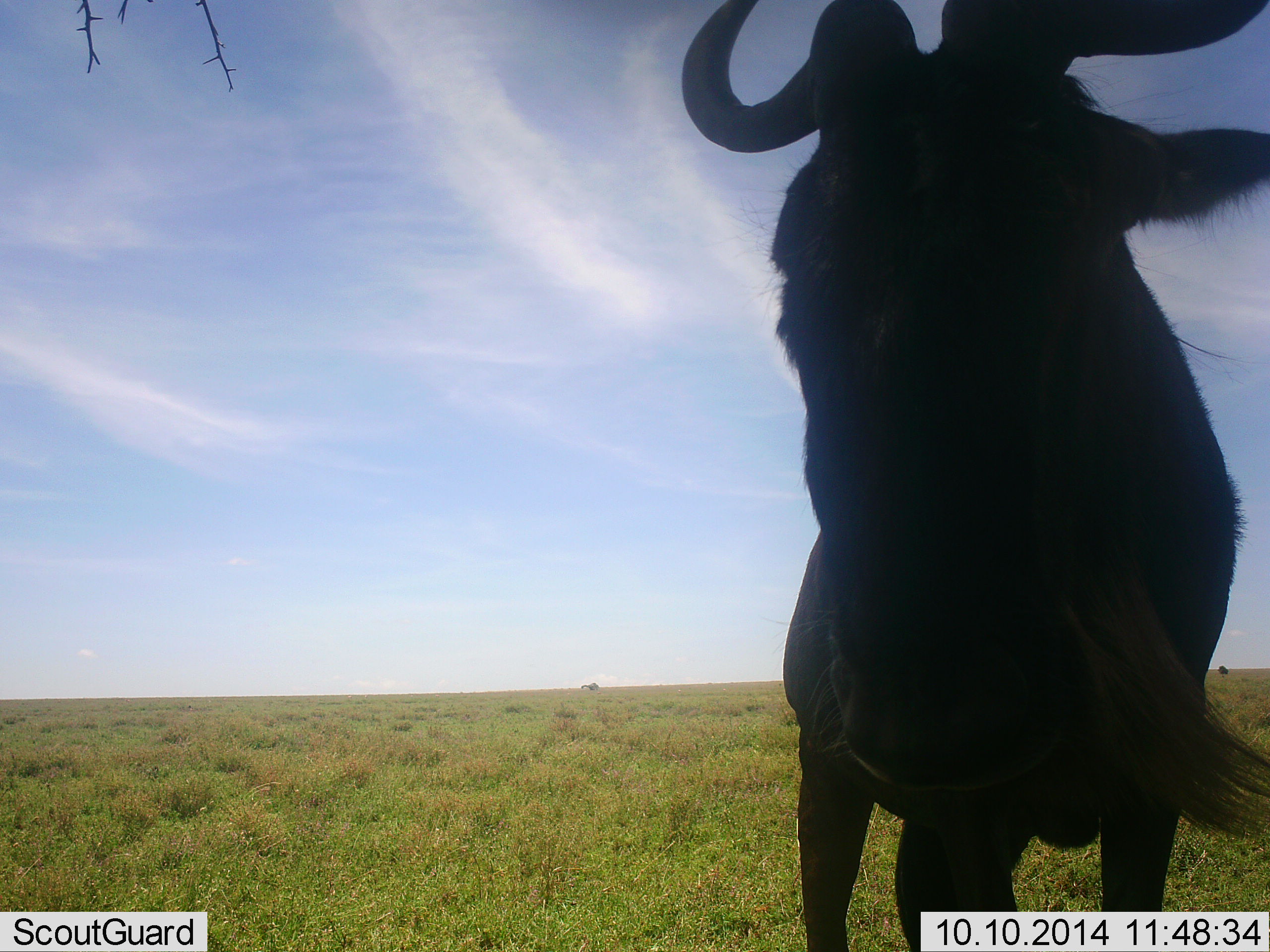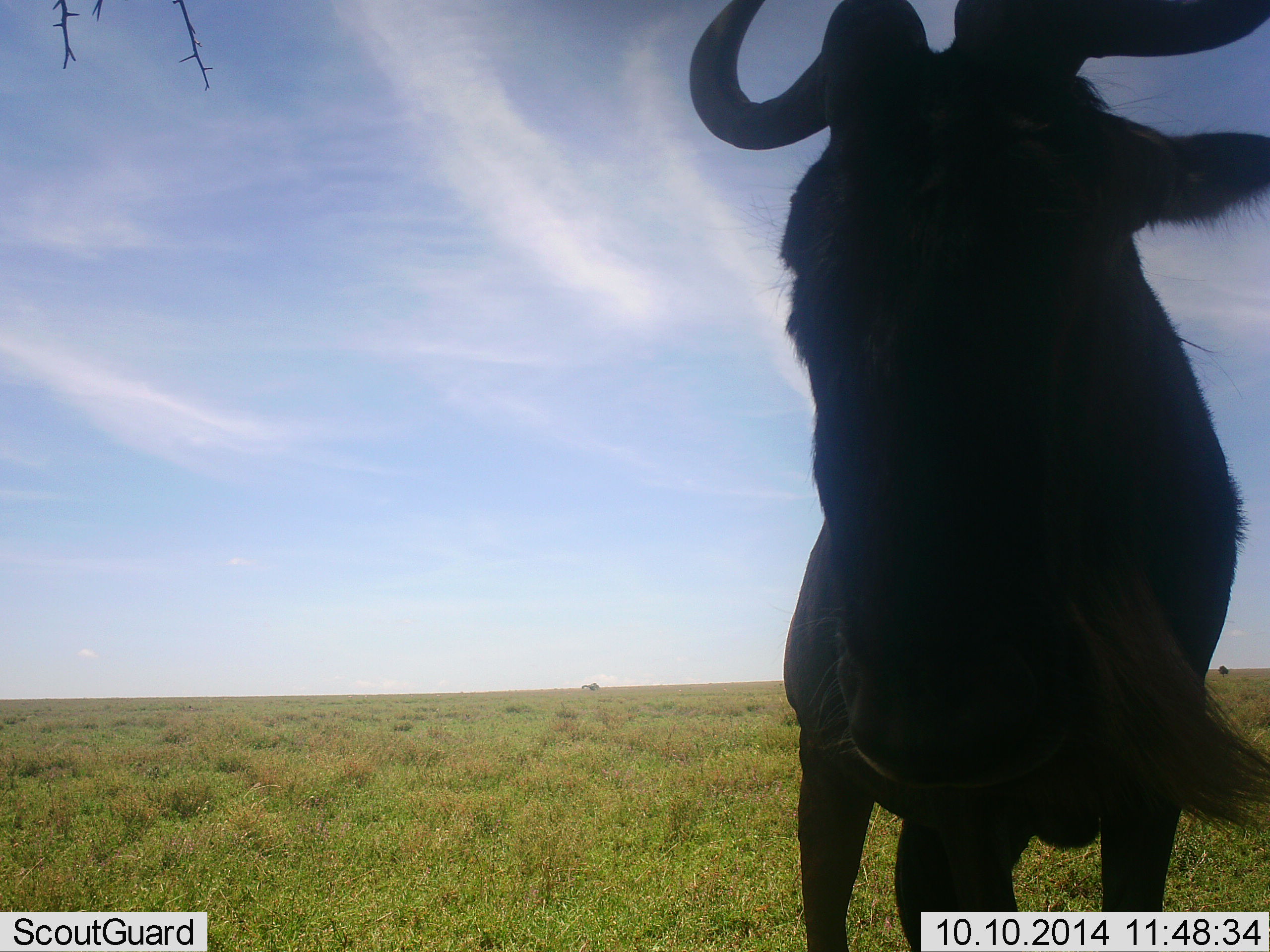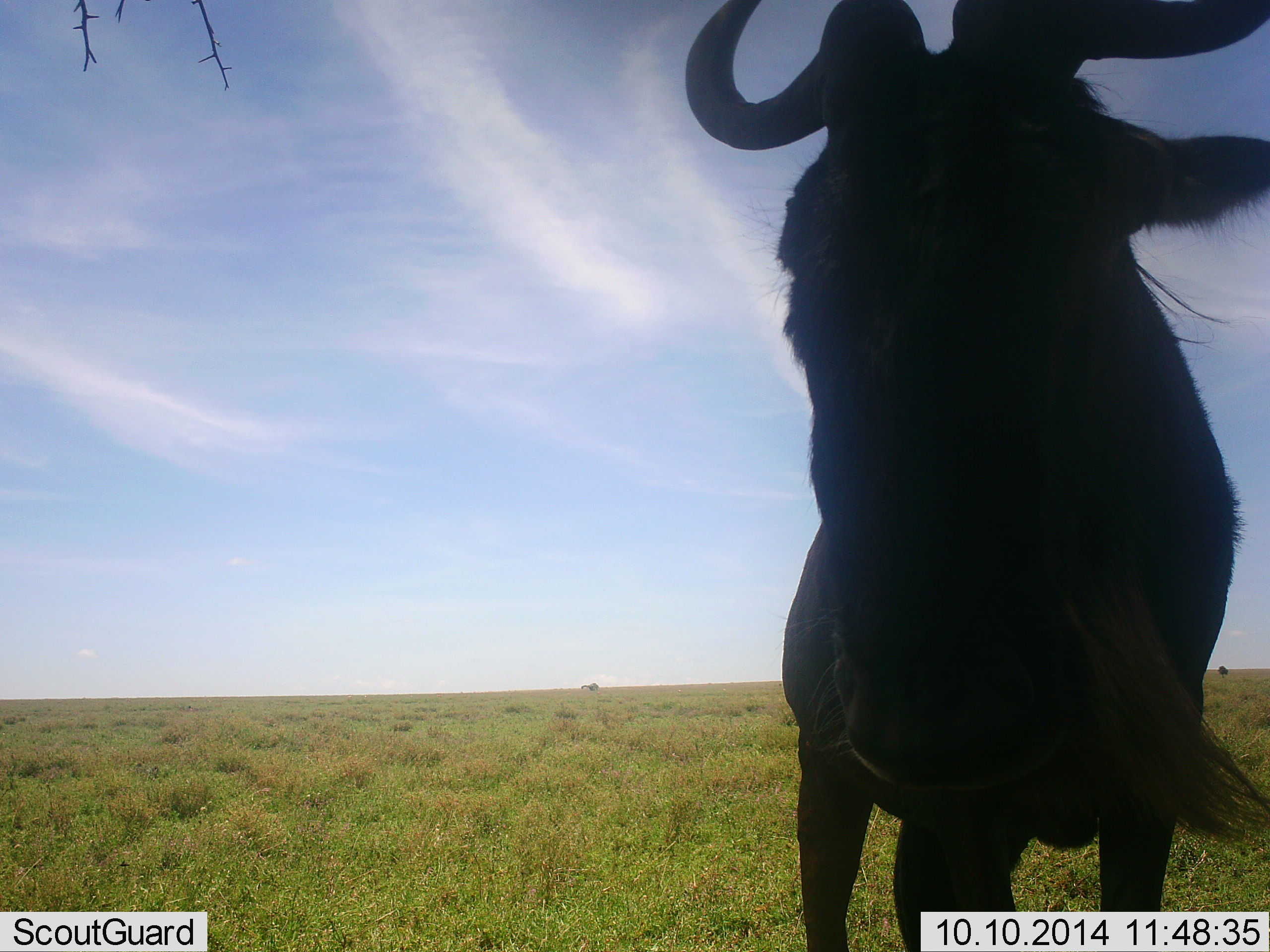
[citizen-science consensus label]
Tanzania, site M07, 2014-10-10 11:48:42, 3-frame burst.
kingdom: Animalia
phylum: Chordata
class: Mammalia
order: Artiodactyla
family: Bovidae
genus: Connochaetes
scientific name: Connochaetes taurinus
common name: blue wildebeest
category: wildebeest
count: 1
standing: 100%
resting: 0%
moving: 0%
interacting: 0%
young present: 0%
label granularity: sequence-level